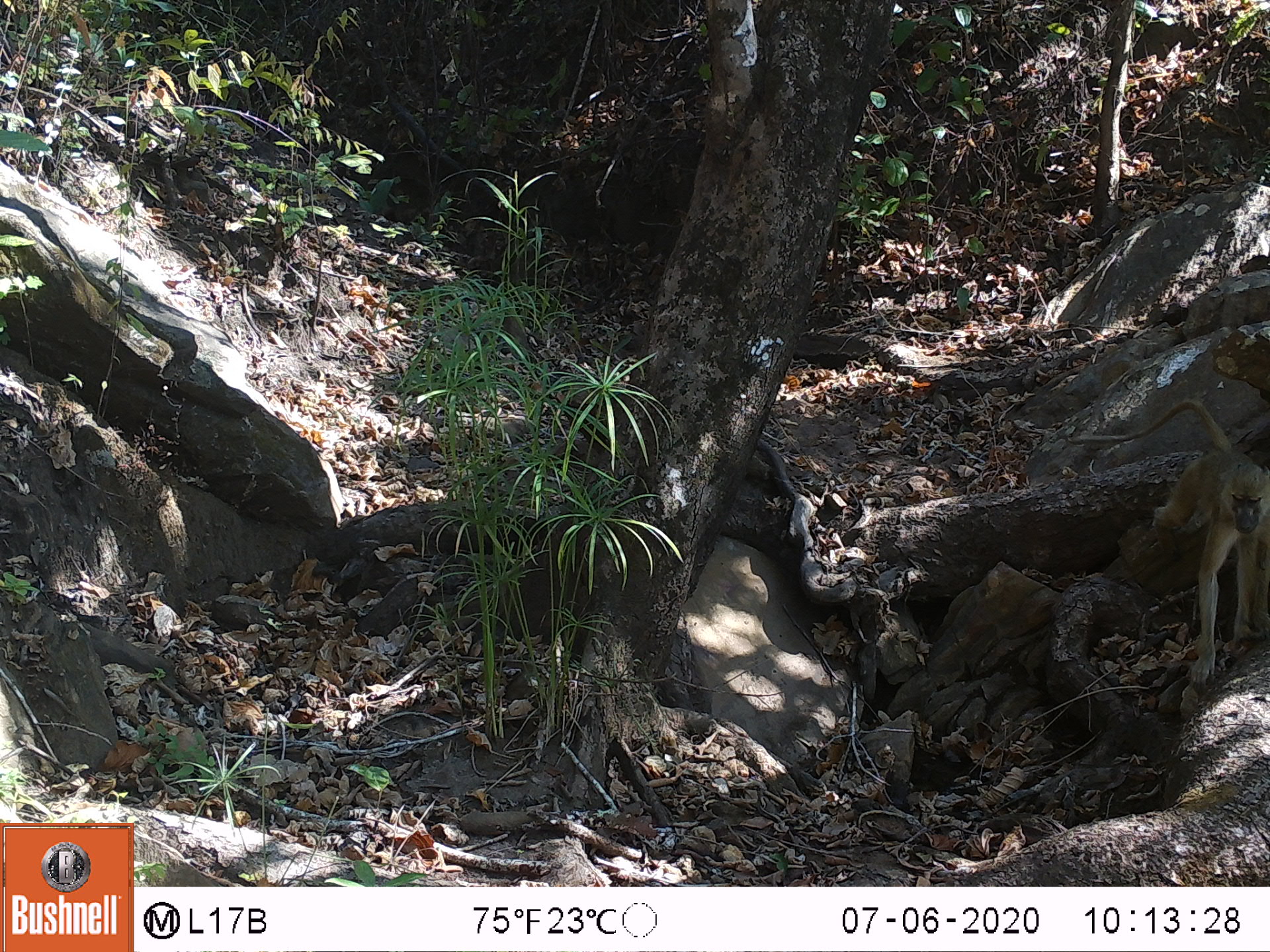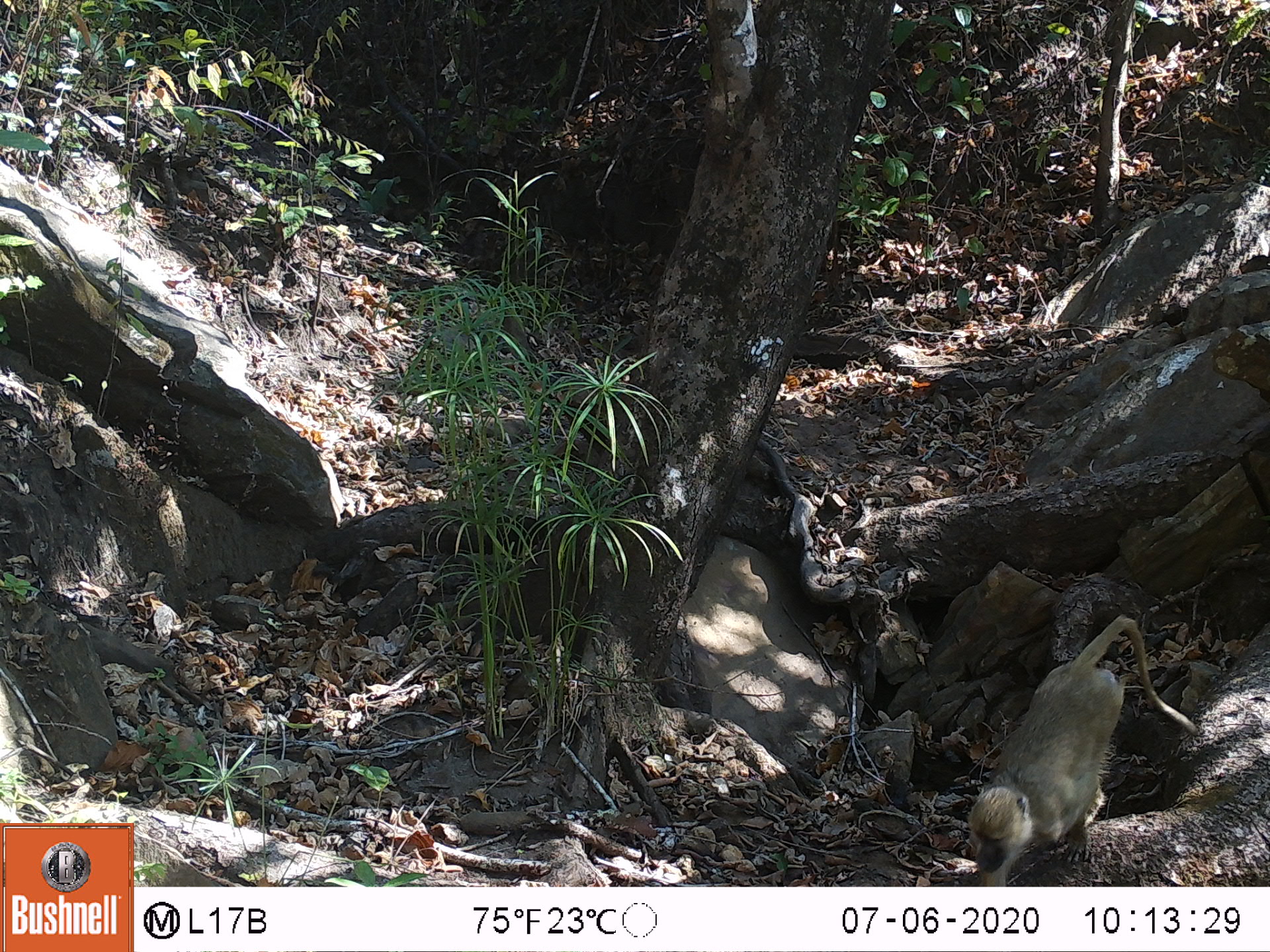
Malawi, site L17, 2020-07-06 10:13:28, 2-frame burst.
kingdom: Animalia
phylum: Chordata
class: Mammalia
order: Primates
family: Cercopithecidae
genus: Papio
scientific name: Papio cynocephalus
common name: yellow baboon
Yellow baboon (Papio cynocephalus), count 1.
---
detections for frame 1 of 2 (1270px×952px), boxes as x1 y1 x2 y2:
yellow baboon: 1081 402 1262 675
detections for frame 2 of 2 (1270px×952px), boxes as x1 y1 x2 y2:
yellow baboon: 959 604 1190 882